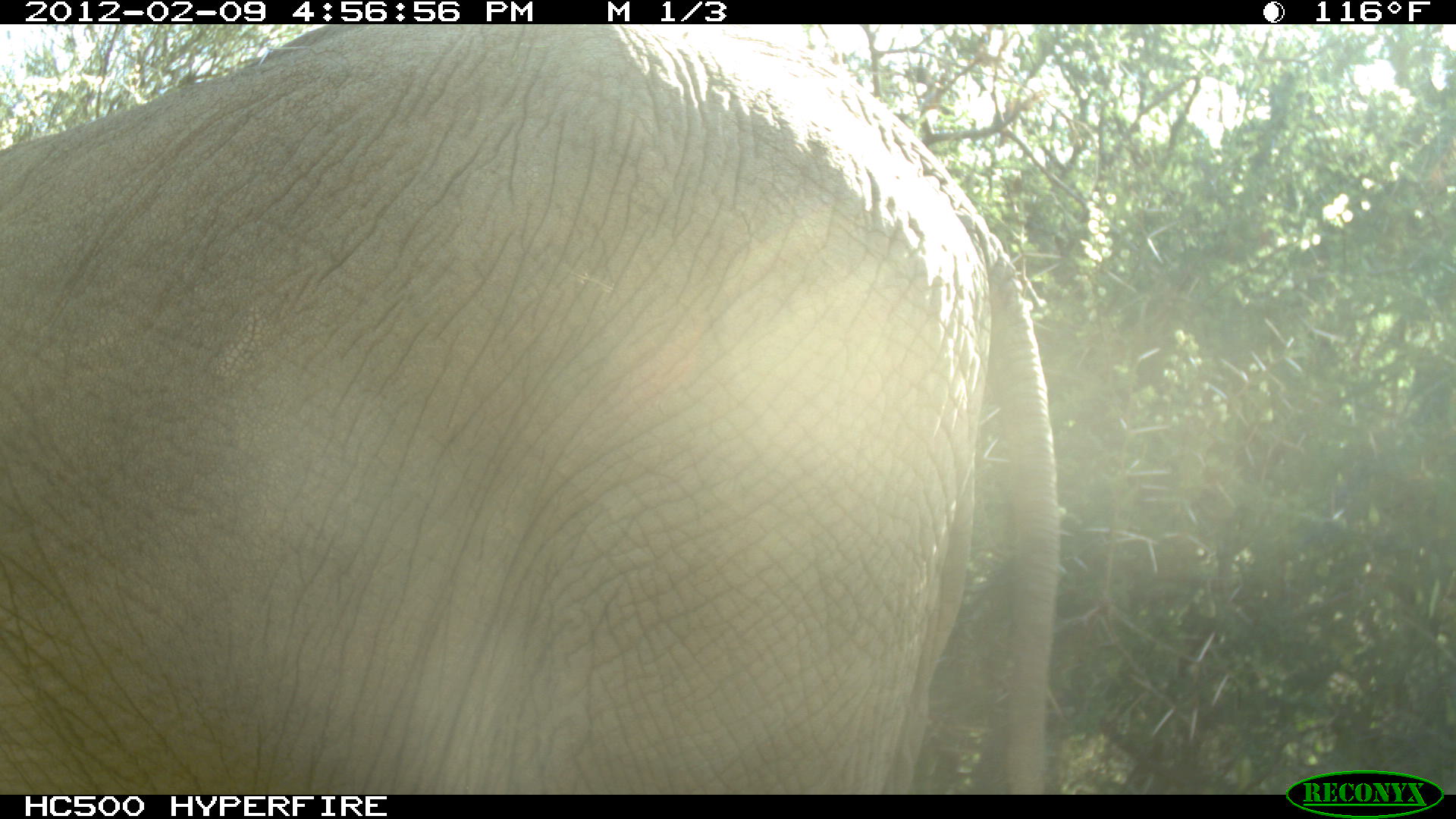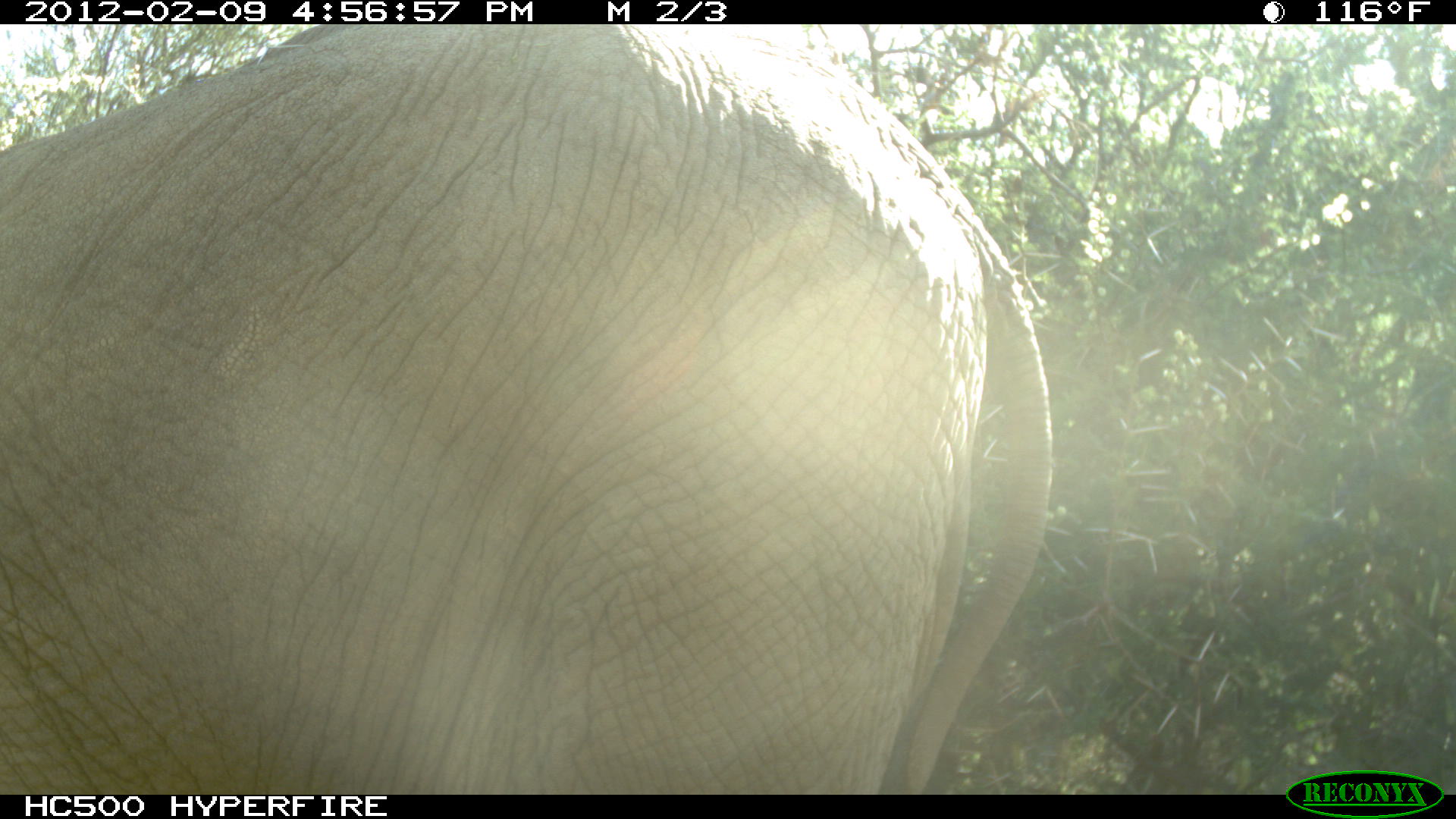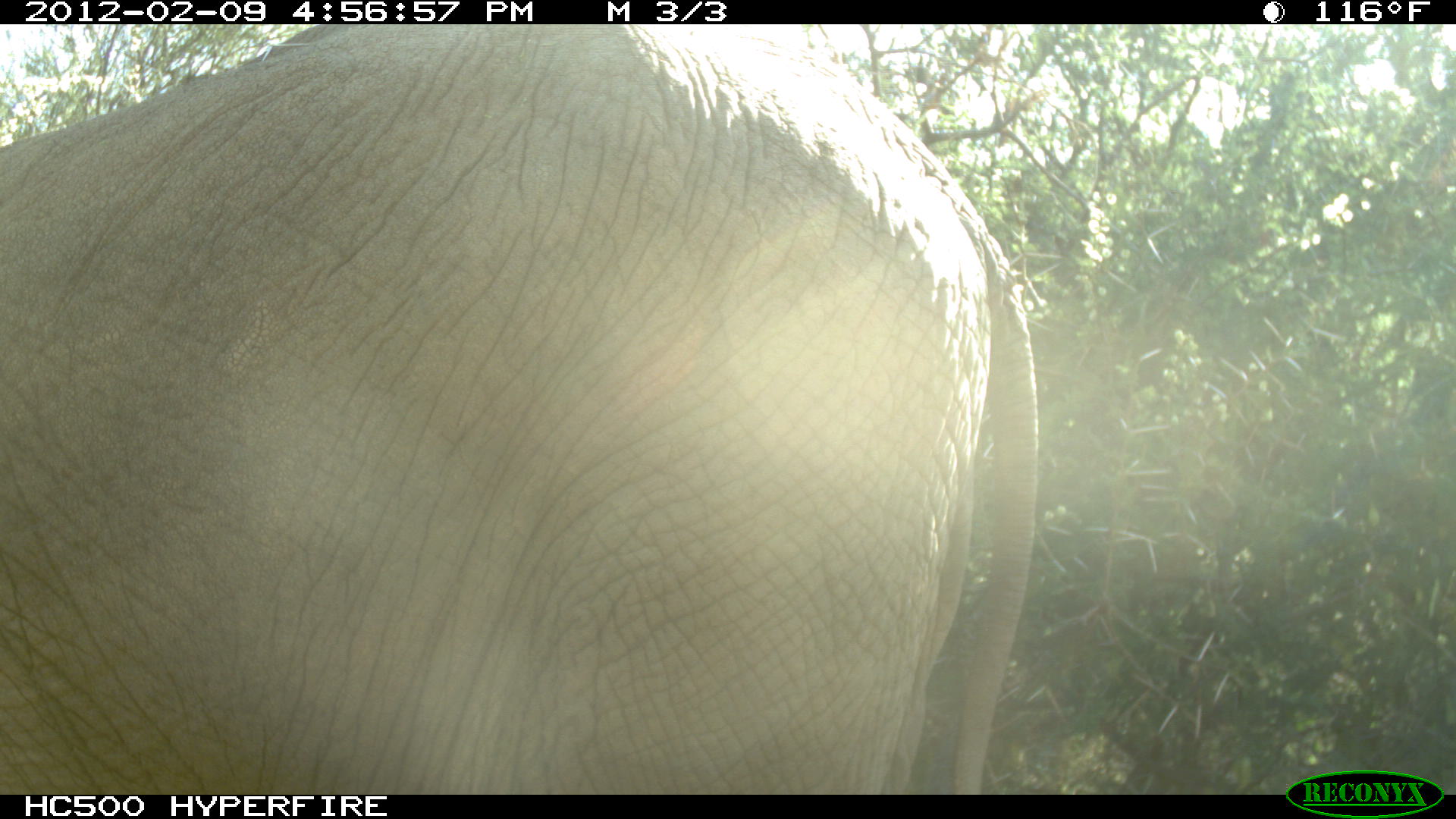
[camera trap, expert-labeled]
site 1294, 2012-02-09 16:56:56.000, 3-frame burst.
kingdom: Animalia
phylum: Chordata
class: Mammalia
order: Proboscidea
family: Elephantidae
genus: Loxodonta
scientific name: Loxodonta africana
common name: african bush elephant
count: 1